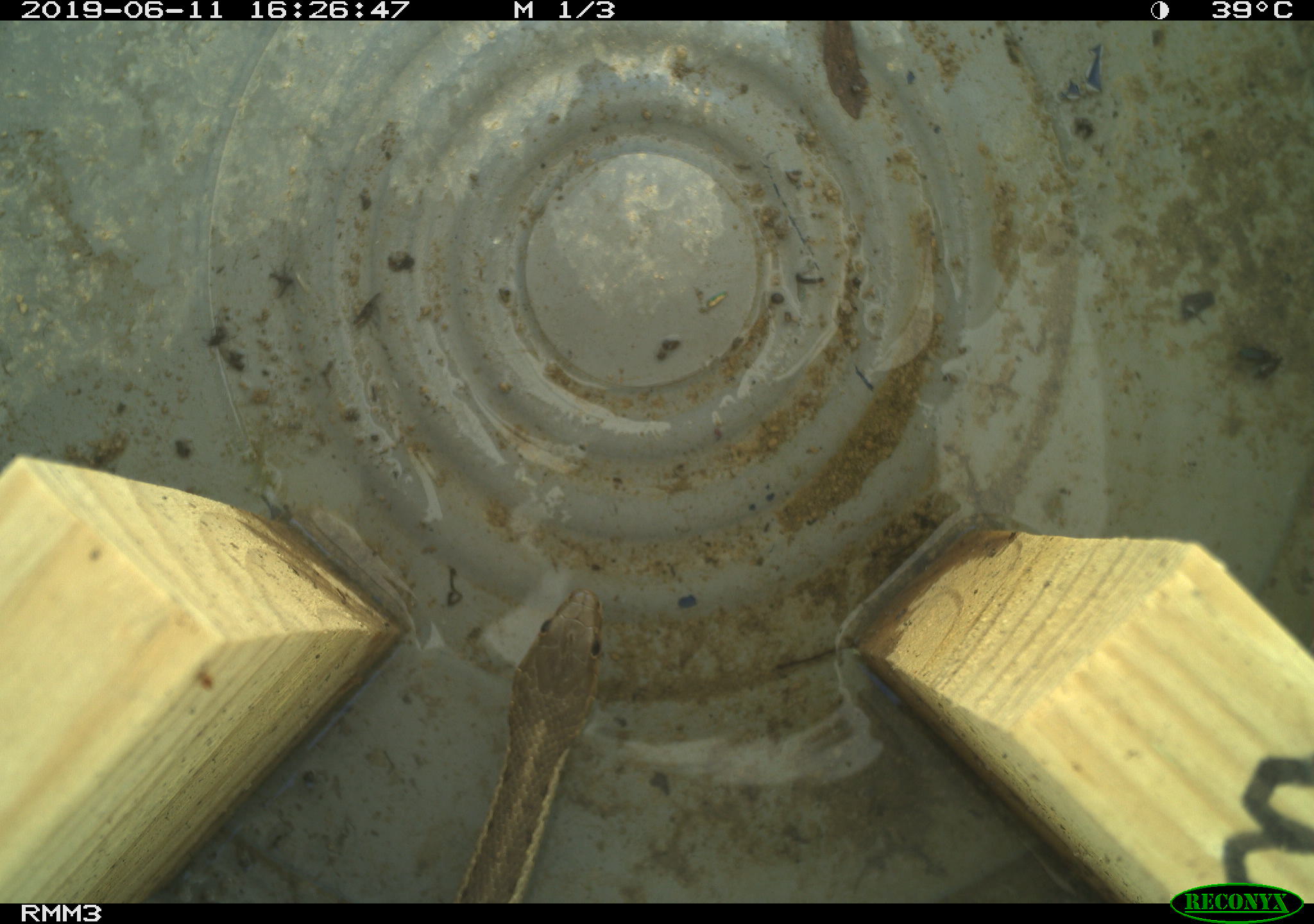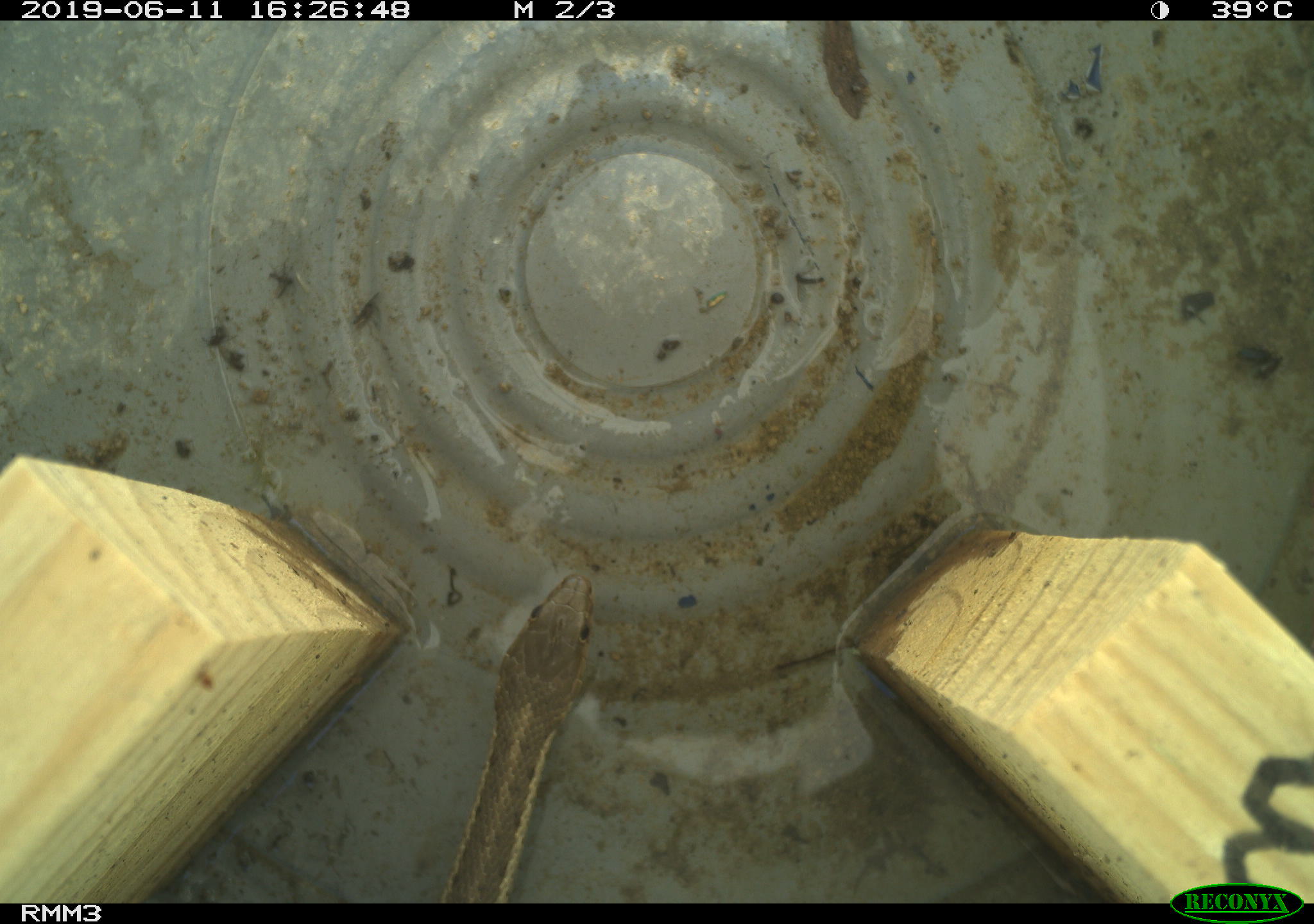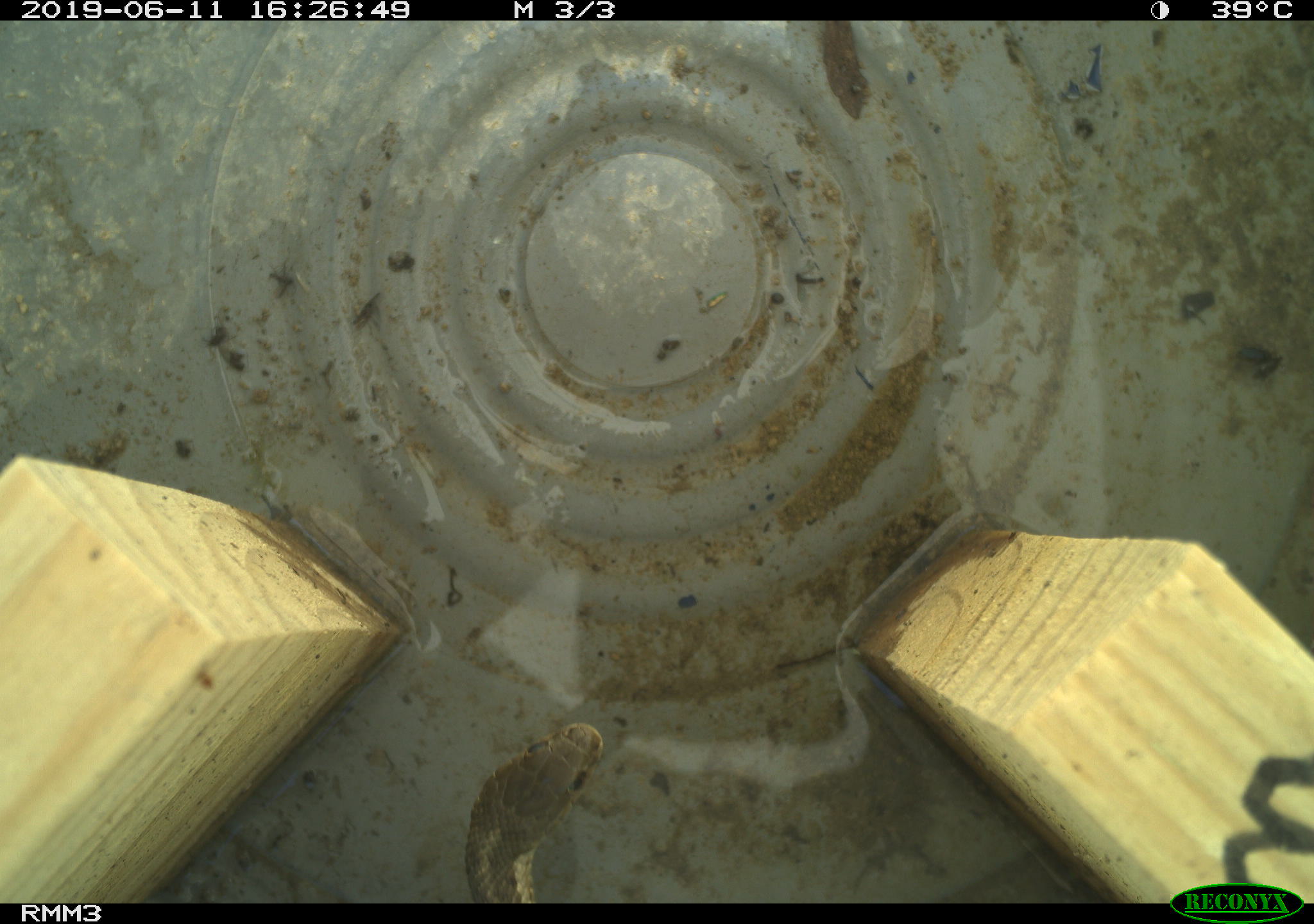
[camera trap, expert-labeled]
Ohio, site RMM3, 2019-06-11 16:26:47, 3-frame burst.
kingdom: Animalia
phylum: Chordata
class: Reptilia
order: Squamata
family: Colubridae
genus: Thamnophis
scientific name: Thamnophis sirtalis sirtalis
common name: eastern gartersnake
Eastern gartersnake (Thamnophis sirtalis sirtalis).